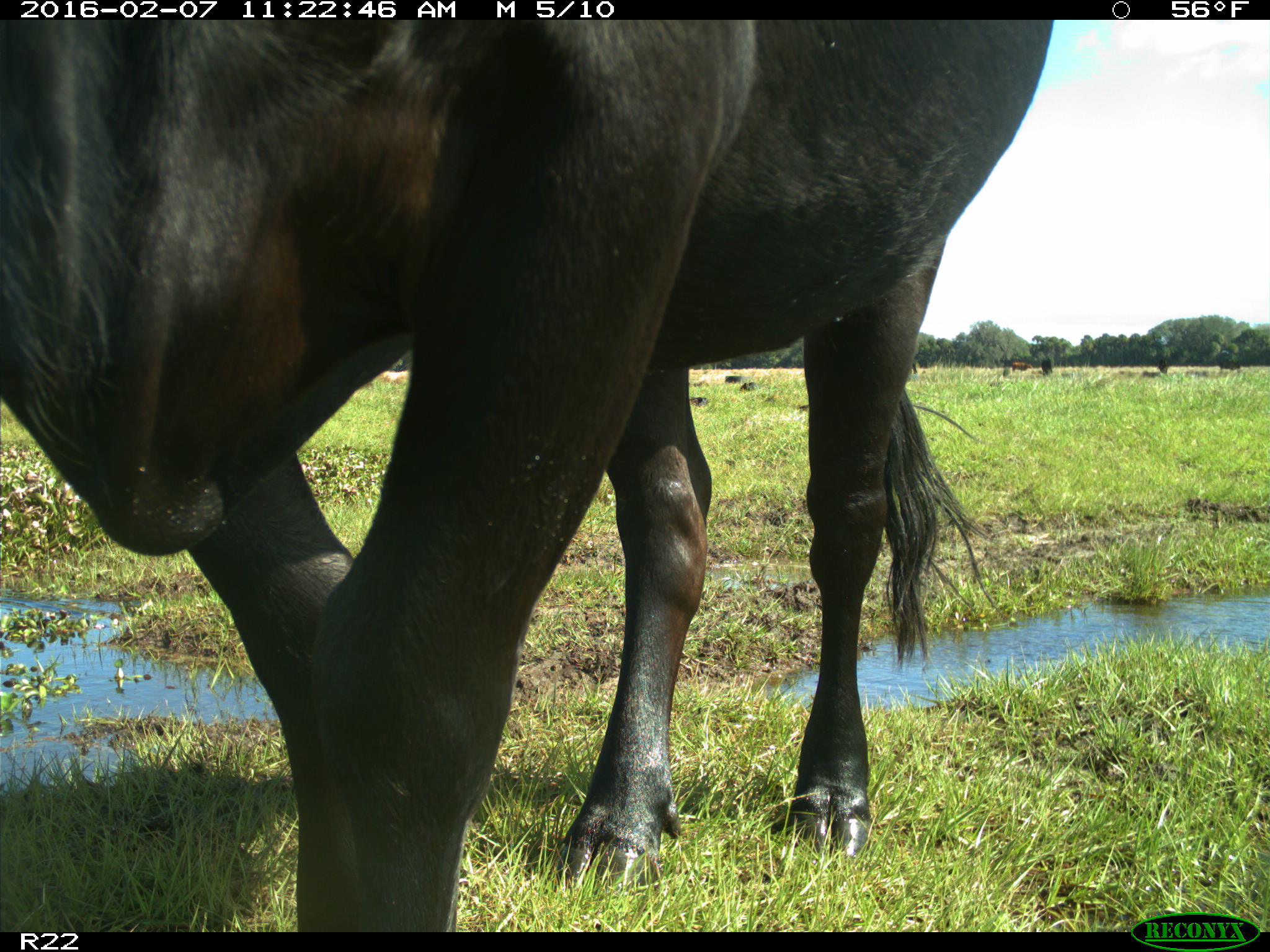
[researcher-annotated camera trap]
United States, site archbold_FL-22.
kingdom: Animalia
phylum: Chordata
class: Mammalia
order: Artiodactyla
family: Bovidae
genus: Bos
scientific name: Bos taurus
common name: domestic cow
Bos taurus (domestic cow).